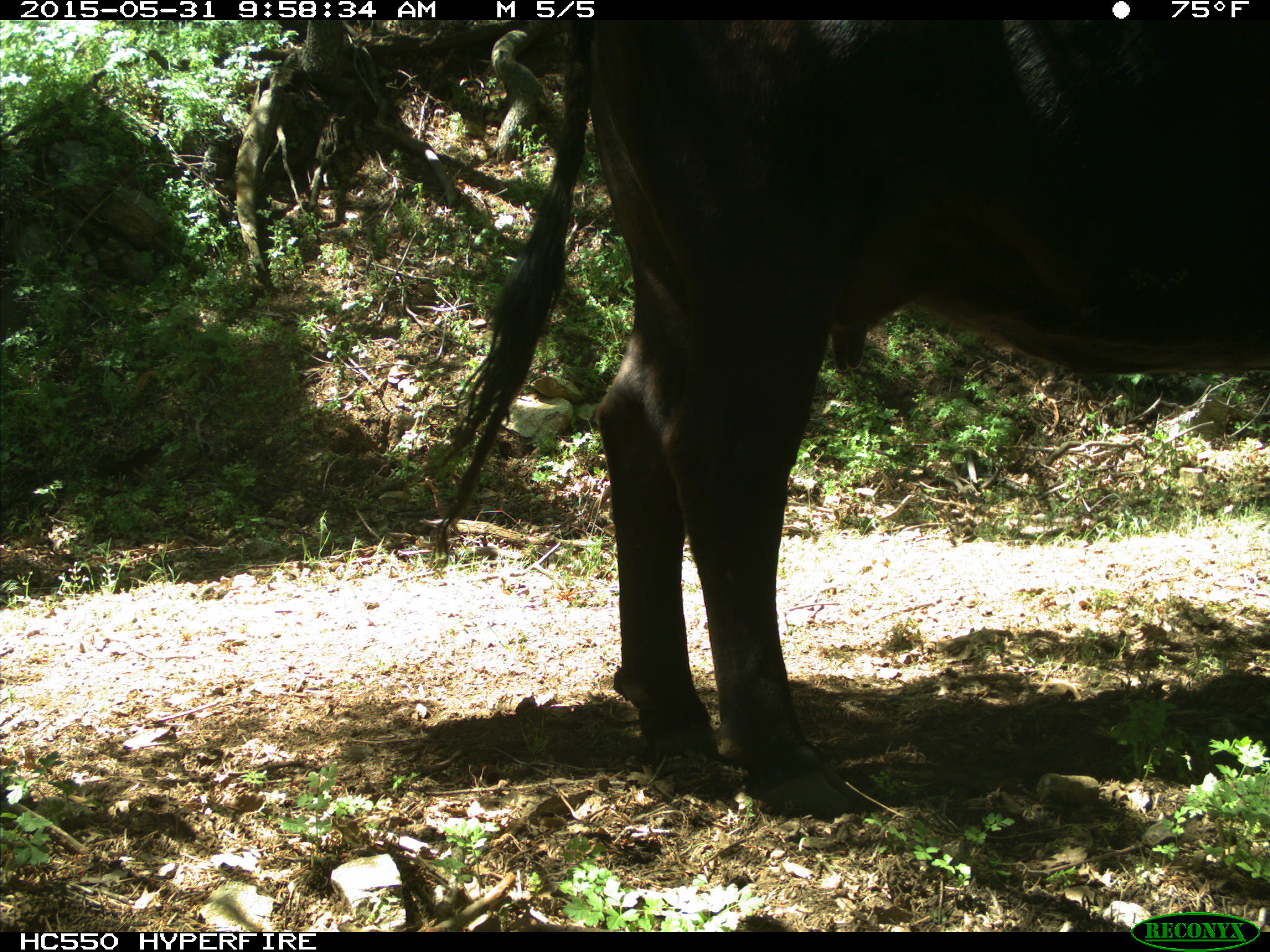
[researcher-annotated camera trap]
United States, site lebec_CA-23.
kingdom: Animalia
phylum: Chordata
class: Mammalia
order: Artiodactyla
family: Bovidae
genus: Bos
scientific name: Bos taurus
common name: domestic cow